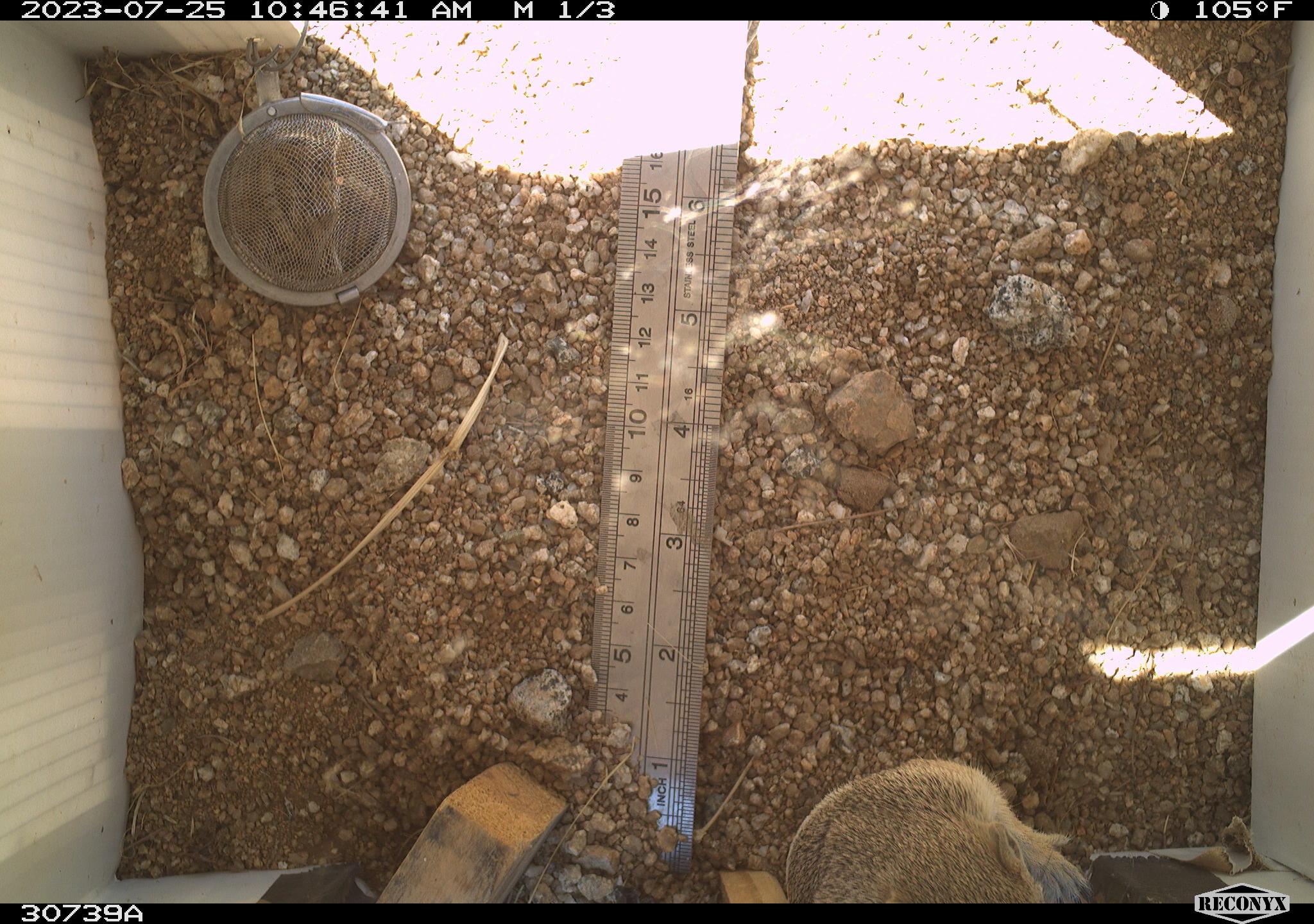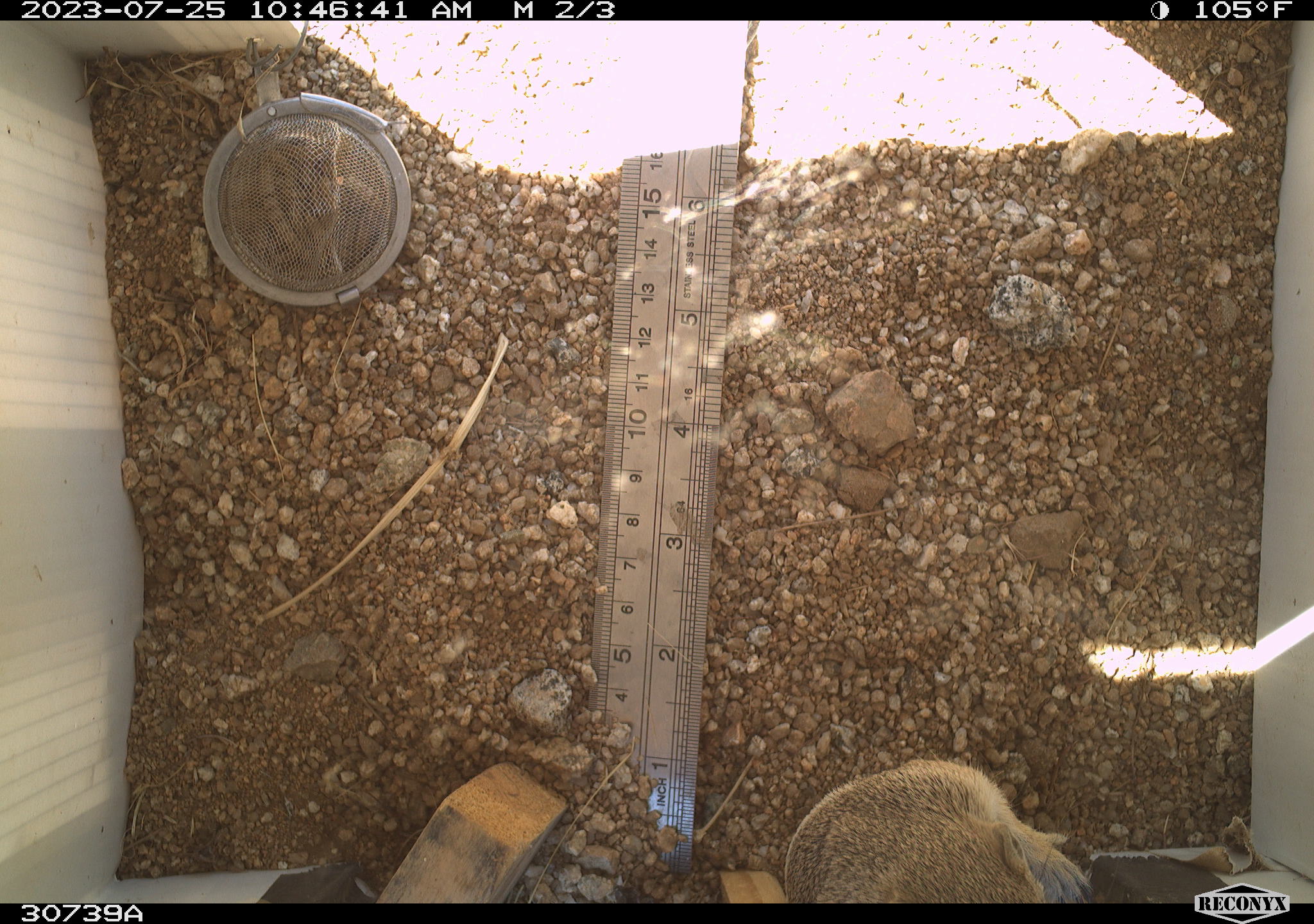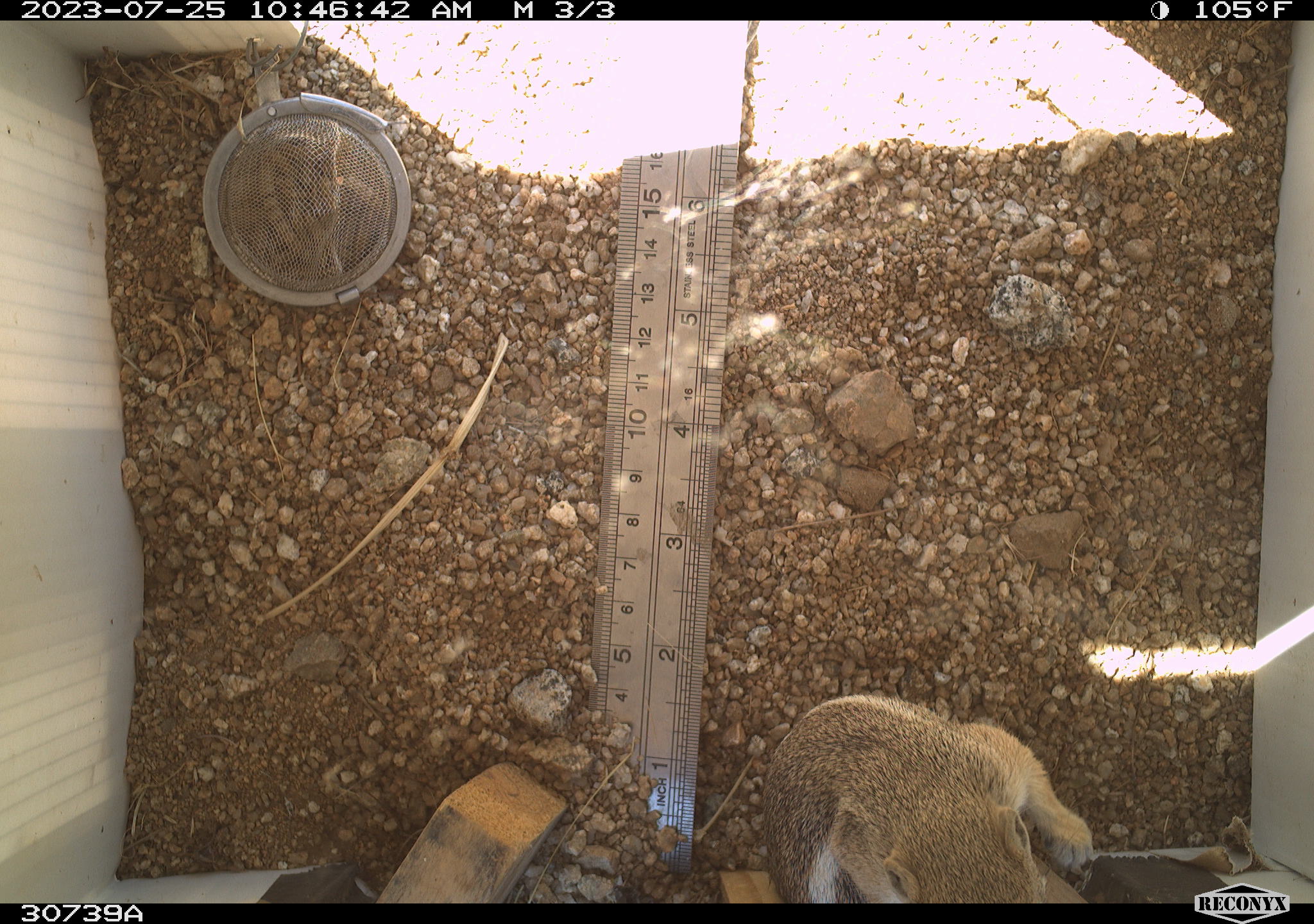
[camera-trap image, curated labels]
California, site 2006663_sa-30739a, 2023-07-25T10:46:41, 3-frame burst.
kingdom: Animalia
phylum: Chordata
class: Mammalia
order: Rodentia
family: Sciuridae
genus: Ammospermophilus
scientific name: Ammospermophilus leucurus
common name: white-tailed antelope squirrel